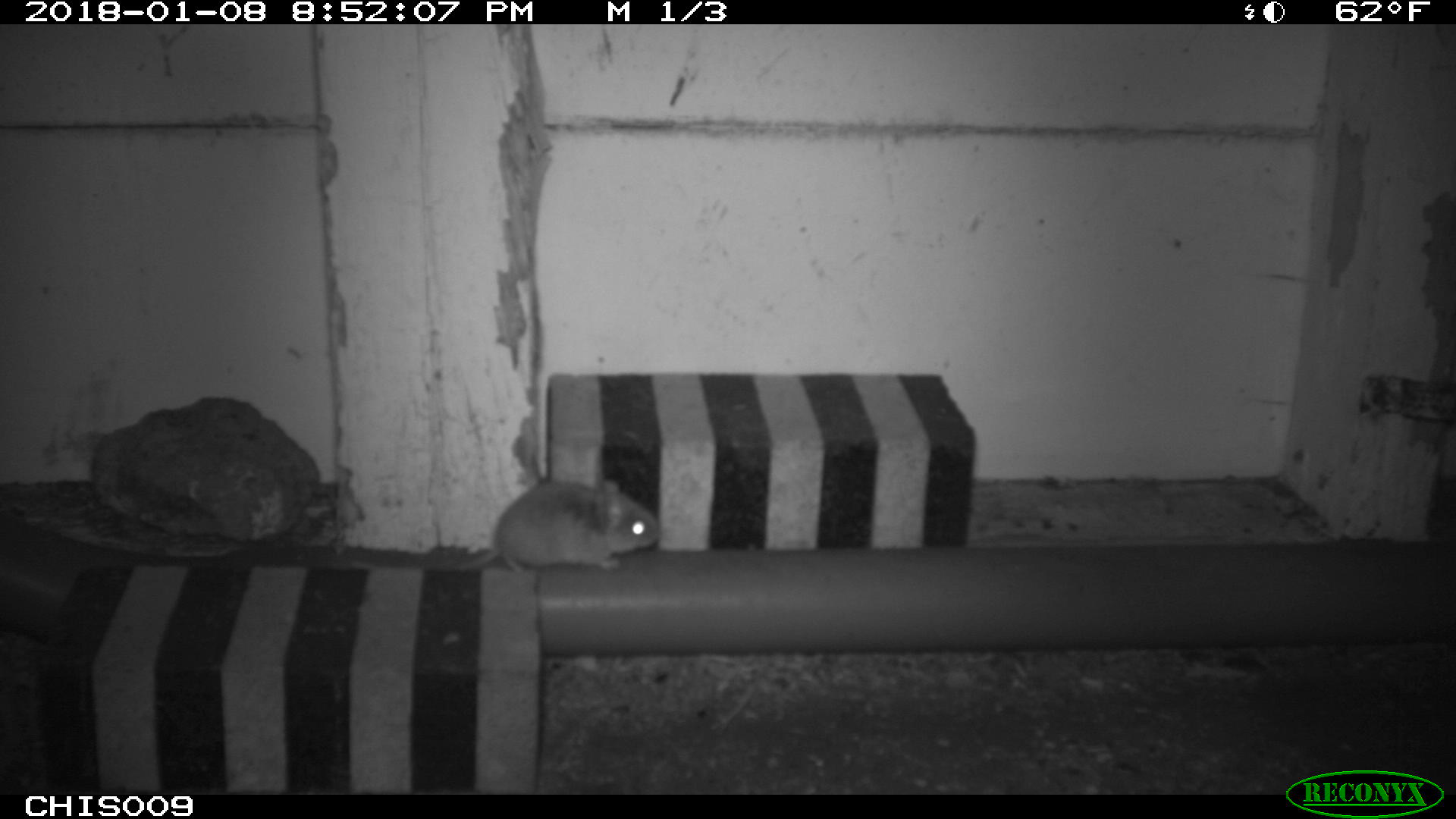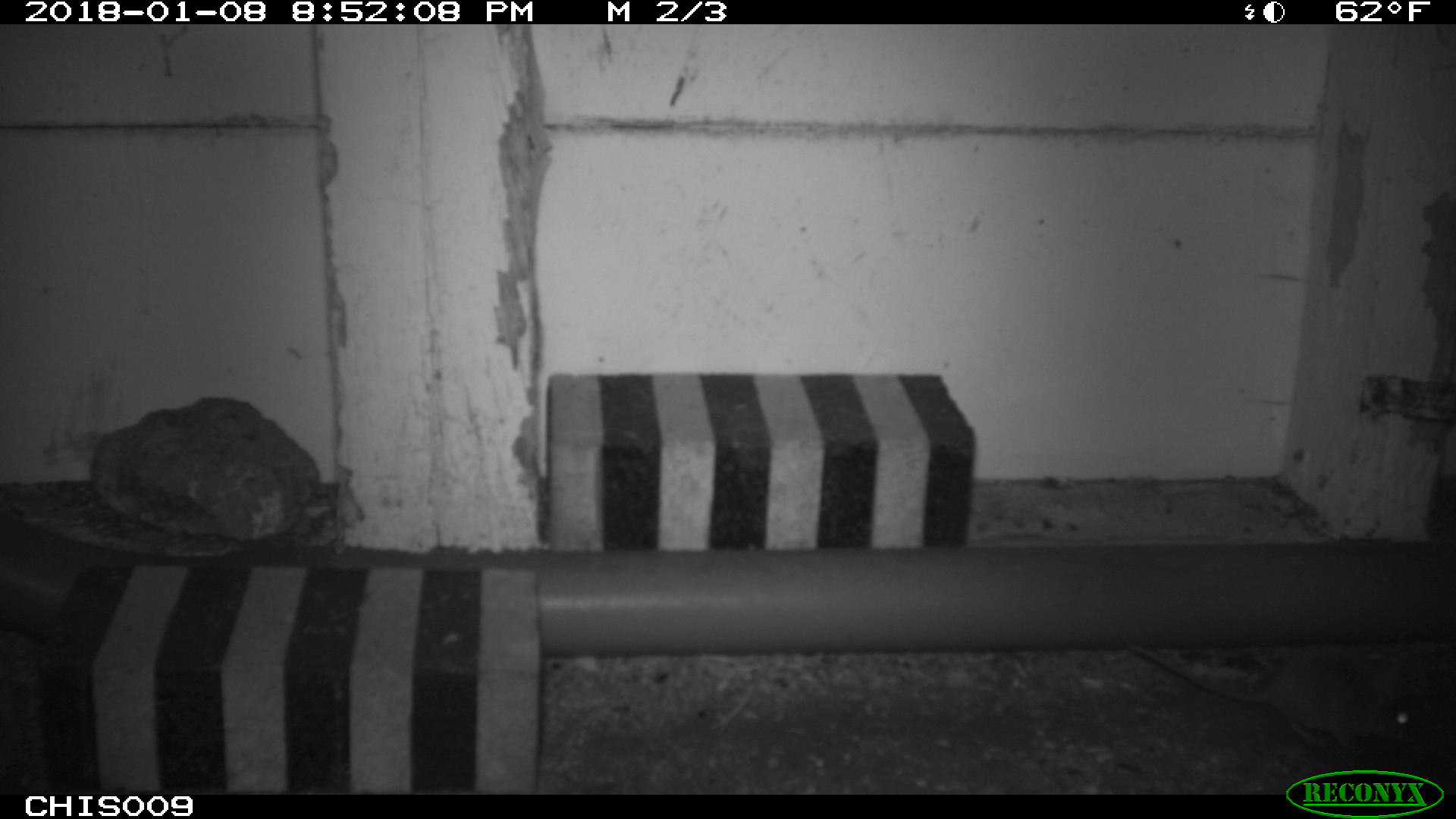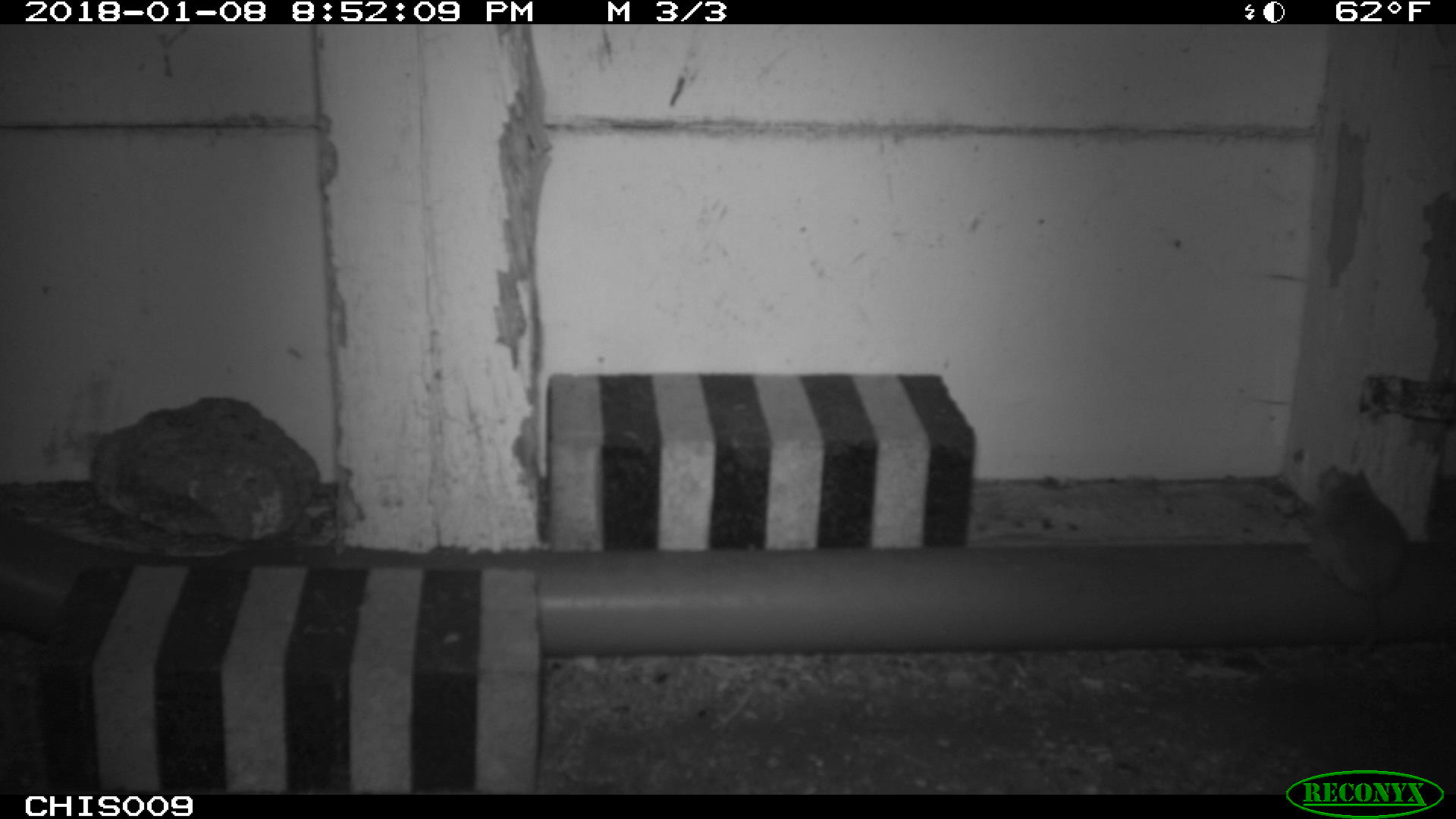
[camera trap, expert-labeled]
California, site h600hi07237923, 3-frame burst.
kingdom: Animalia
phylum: Chordata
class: Mammalia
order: Rodentia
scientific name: Rodentia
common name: rodent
Rodent (Rodentia).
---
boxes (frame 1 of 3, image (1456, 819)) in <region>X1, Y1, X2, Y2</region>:
rodent: <region>346, 480, 661, 575</region>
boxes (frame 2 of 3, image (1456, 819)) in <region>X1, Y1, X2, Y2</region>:
rodent: <region>1127, 642, 1428, 746</region>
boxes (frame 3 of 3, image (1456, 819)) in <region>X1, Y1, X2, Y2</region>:
rodent: <region>1309, 465, 1405, 661</region>